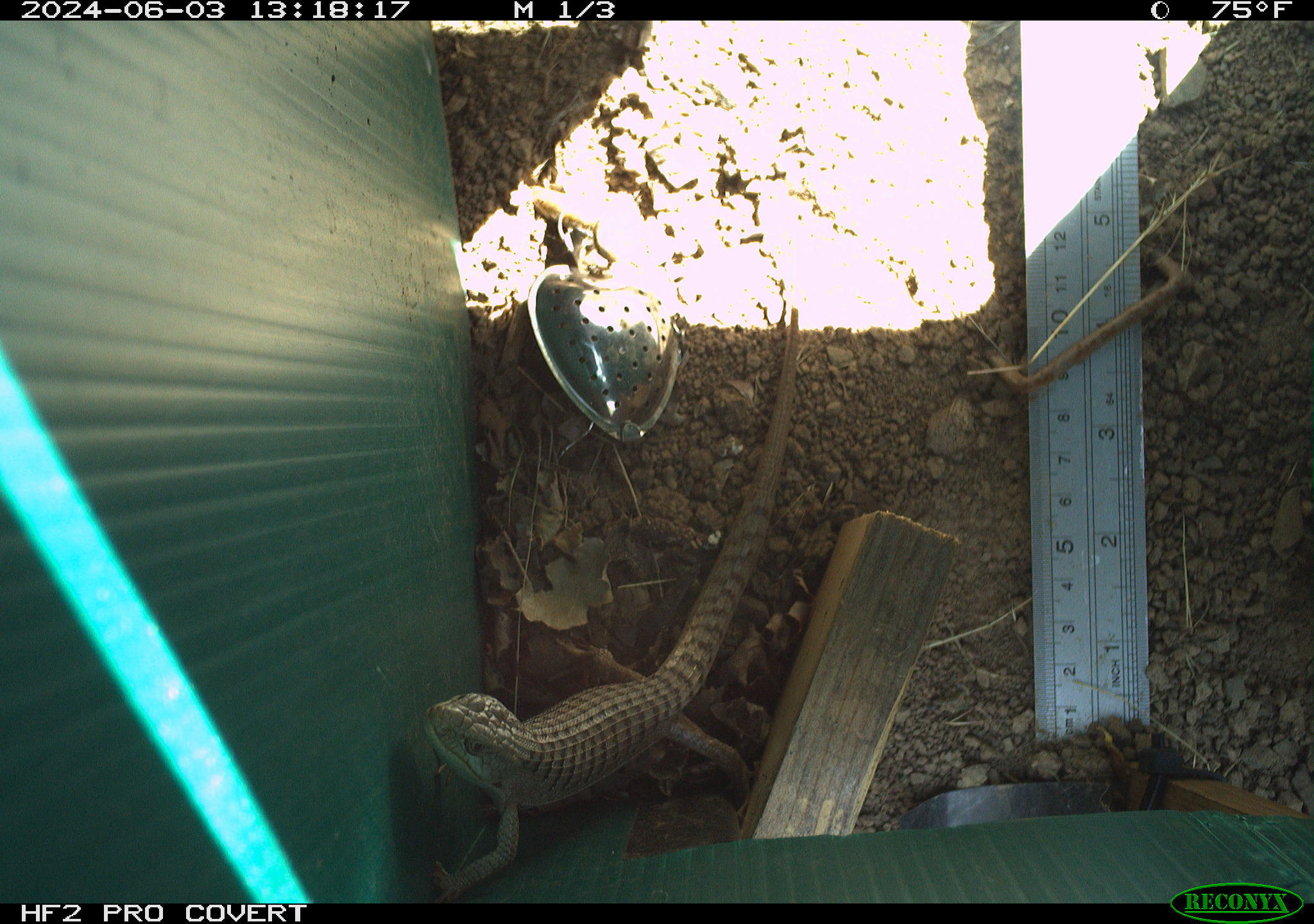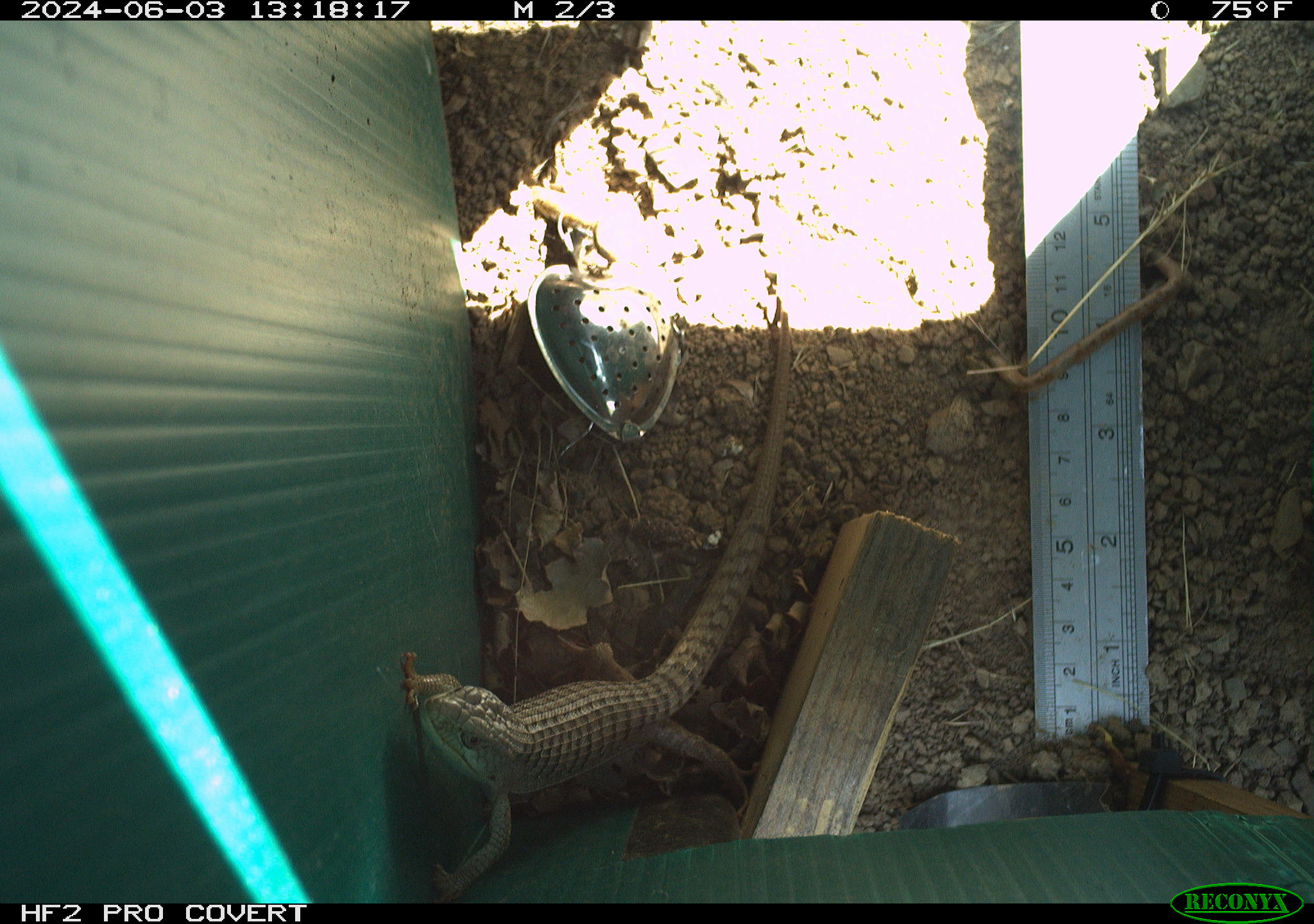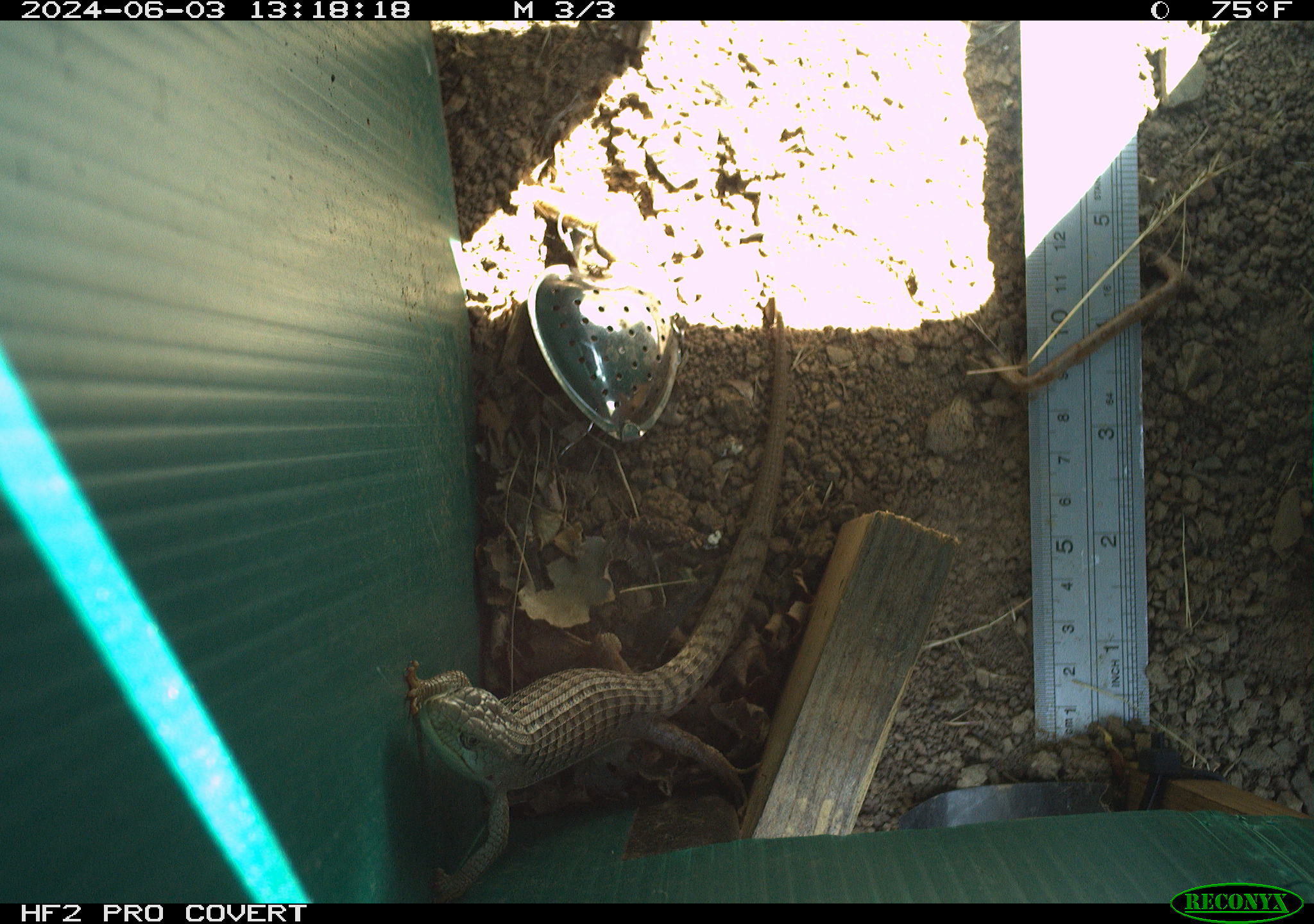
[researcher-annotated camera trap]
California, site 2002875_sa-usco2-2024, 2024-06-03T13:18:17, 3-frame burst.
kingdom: Animalia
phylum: Chordata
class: Reptilia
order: Squamata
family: Anguidae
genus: Elgaria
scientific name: Elgaria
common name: alligator lizards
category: elgaria species